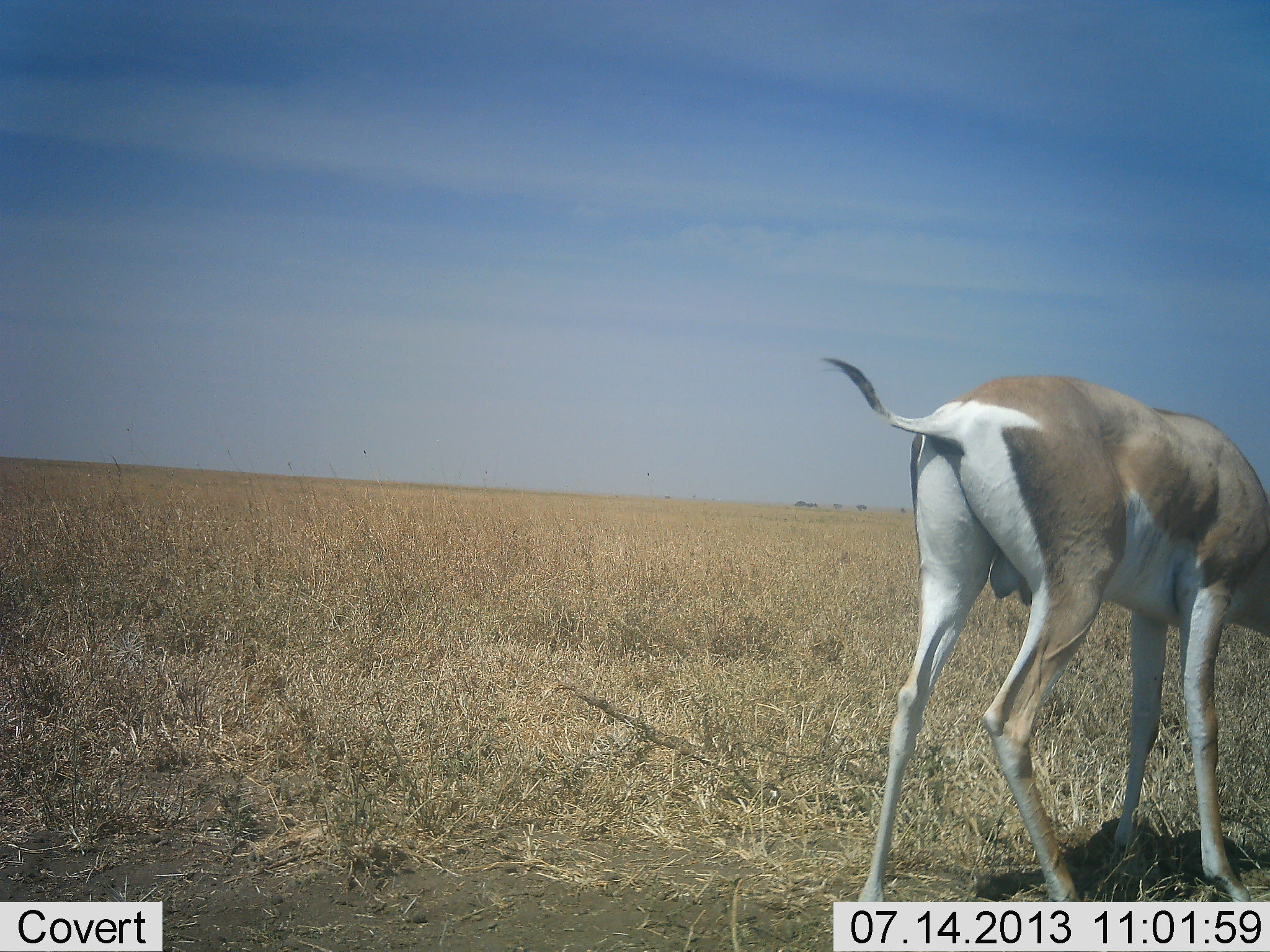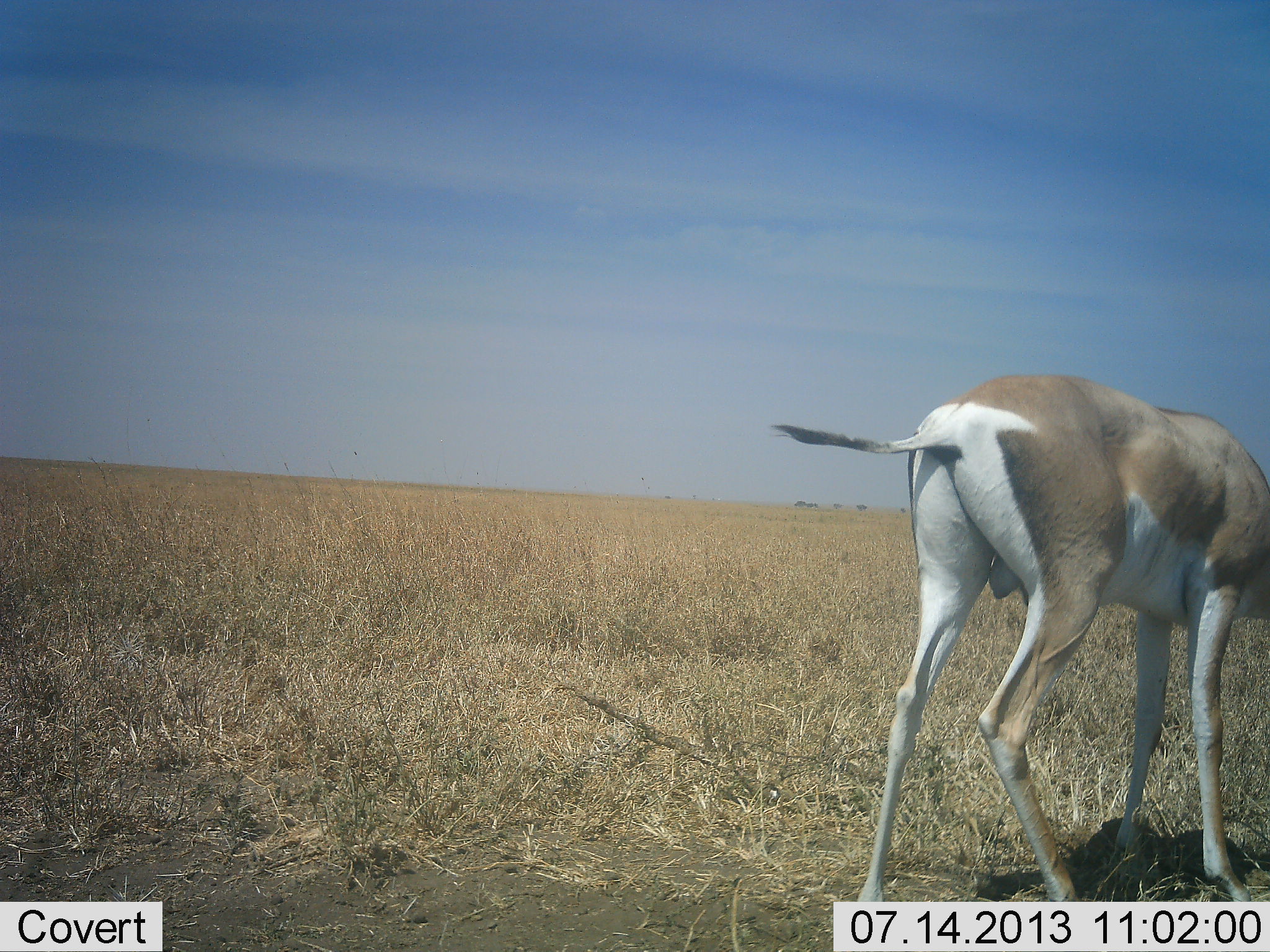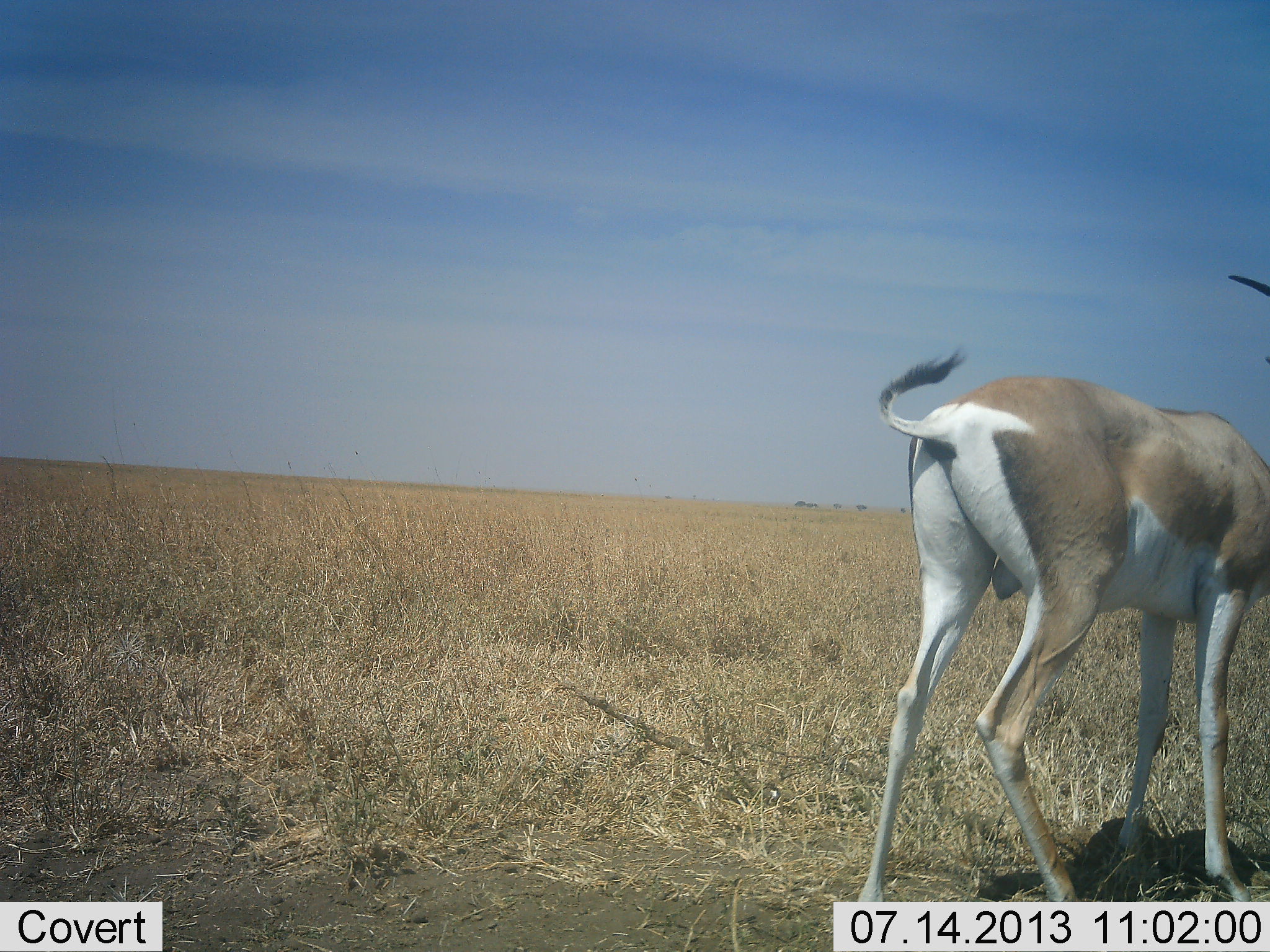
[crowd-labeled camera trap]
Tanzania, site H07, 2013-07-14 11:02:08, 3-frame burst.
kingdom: Animalia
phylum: Chordata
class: Mammalia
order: Artiodactyla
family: Bovidae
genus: Nanger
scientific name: Nanger granti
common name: grant's gazelle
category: gazellegrants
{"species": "gazellegrants (grant's gazelle) (Nanger granti)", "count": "1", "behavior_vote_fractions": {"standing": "70%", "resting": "0%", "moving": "0%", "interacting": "0%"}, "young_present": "0%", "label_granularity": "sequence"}